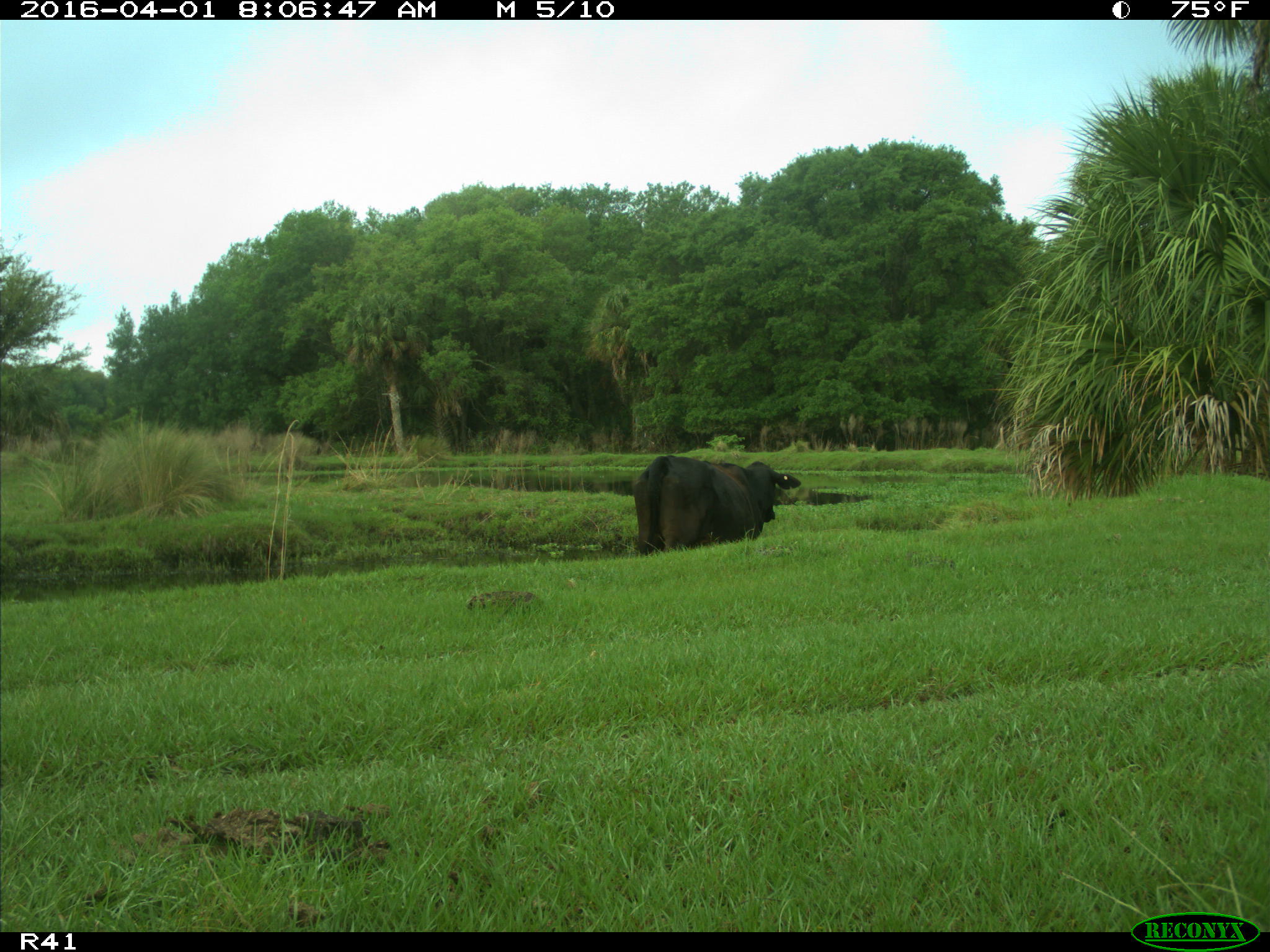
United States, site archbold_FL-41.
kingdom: Animalia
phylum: Chordata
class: Mammalia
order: Artiodactyla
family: Bovidae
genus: Bos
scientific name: Bos taurus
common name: domestic cow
Bos taurus (domestic cow).